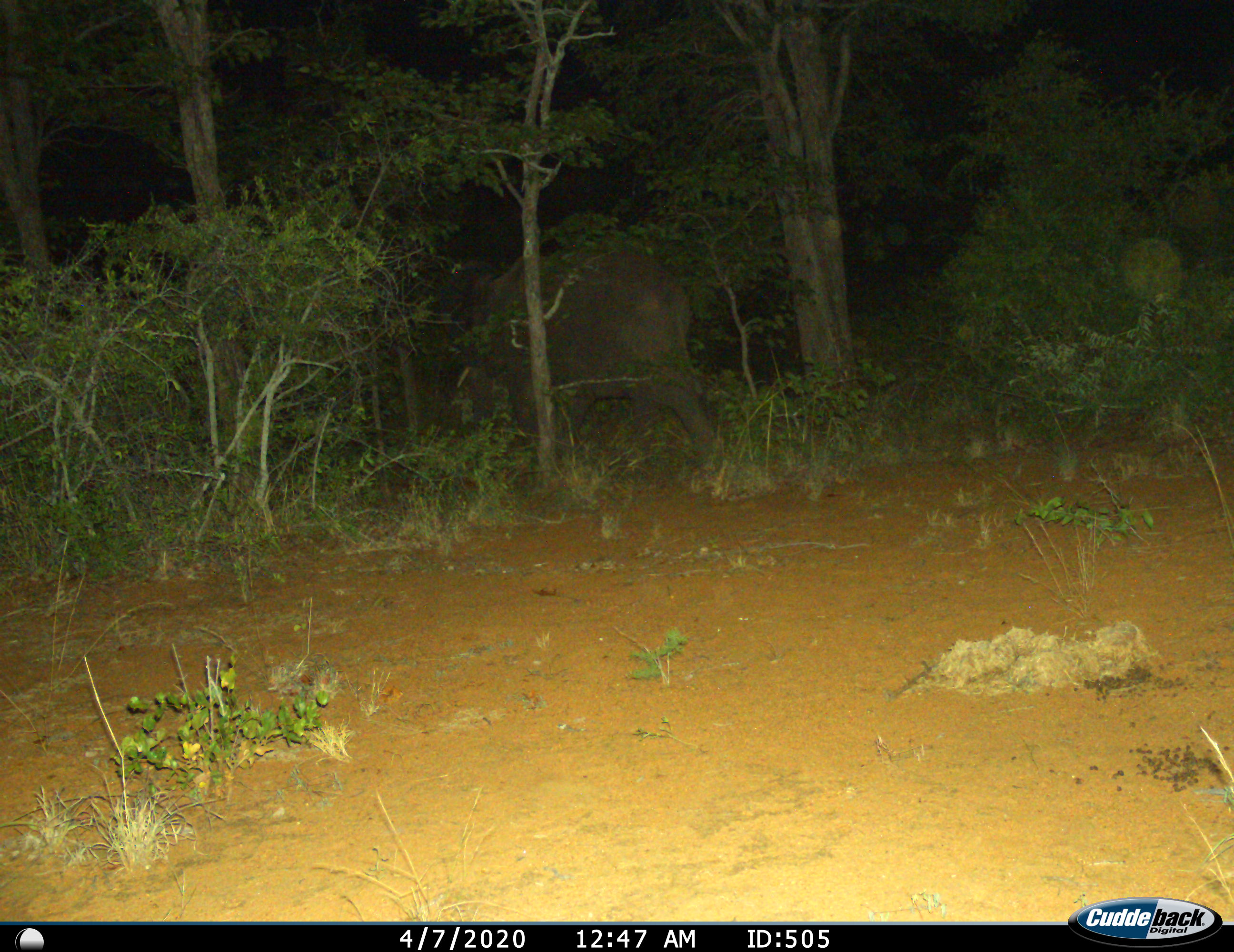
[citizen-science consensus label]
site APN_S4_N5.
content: unidentified animal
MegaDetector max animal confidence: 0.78